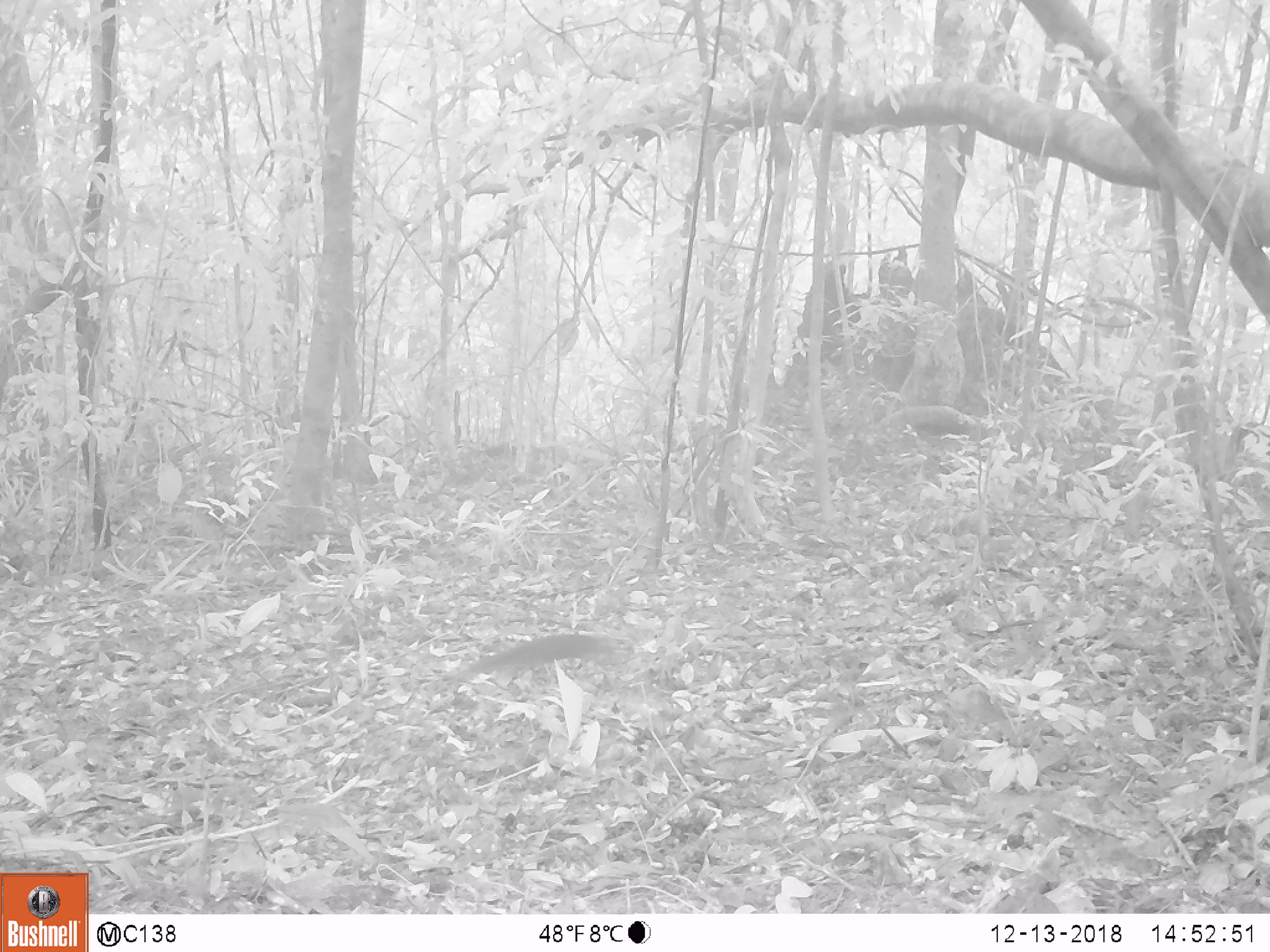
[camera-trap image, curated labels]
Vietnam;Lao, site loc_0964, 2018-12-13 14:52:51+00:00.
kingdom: Animalia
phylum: Chordata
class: Mammalia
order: Rodentia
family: Sciuridae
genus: Dremomys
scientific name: Dremomys rufigenis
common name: red-cheeked squirrel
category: red cheeked squirrel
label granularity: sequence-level